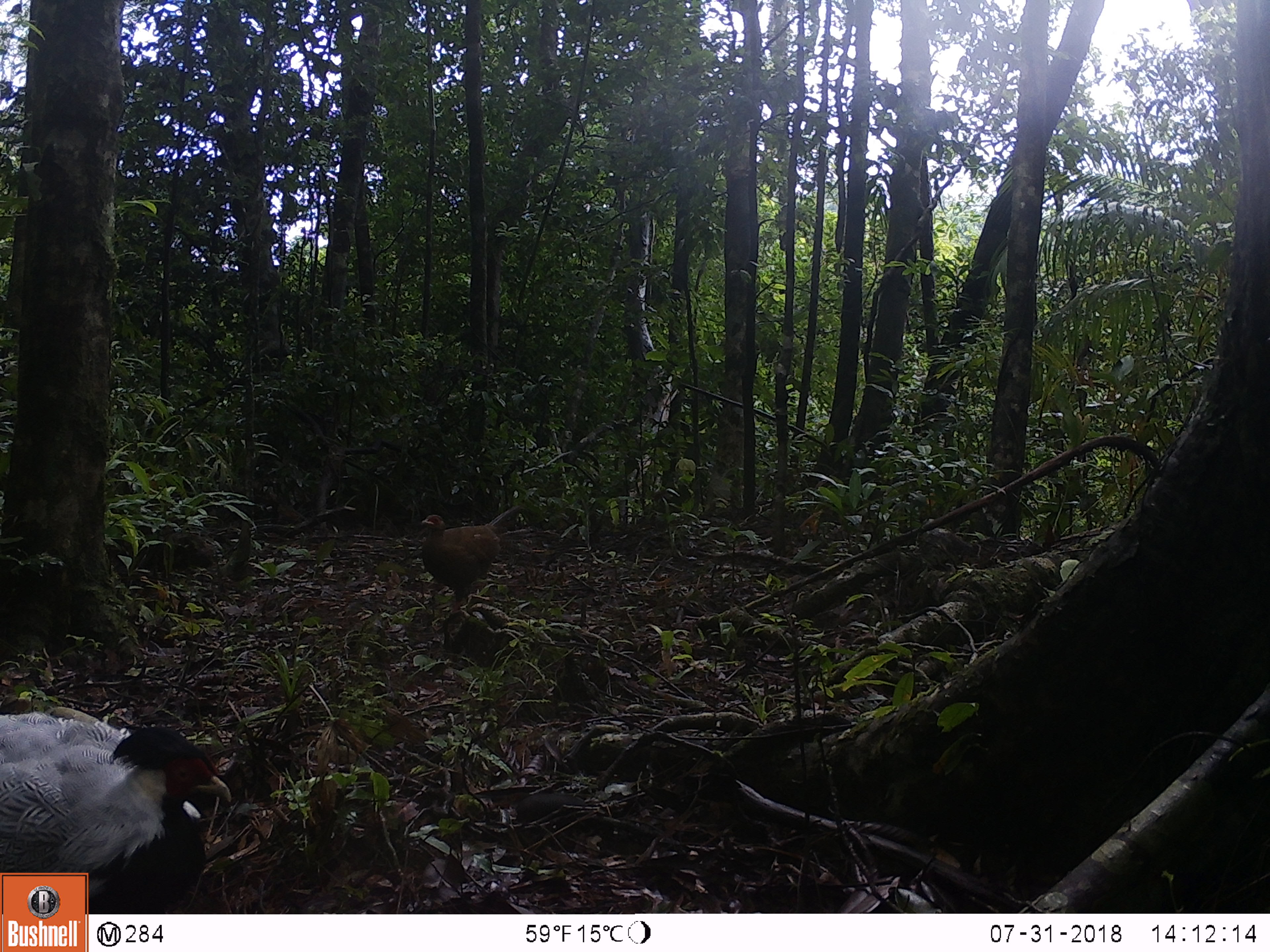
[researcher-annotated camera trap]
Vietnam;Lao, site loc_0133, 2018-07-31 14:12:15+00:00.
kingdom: Animalia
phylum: Chordata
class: Aves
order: Galliformes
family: Phasianidae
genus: Lophura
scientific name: Lophura nycthemera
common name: silver pheasant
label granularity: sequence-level